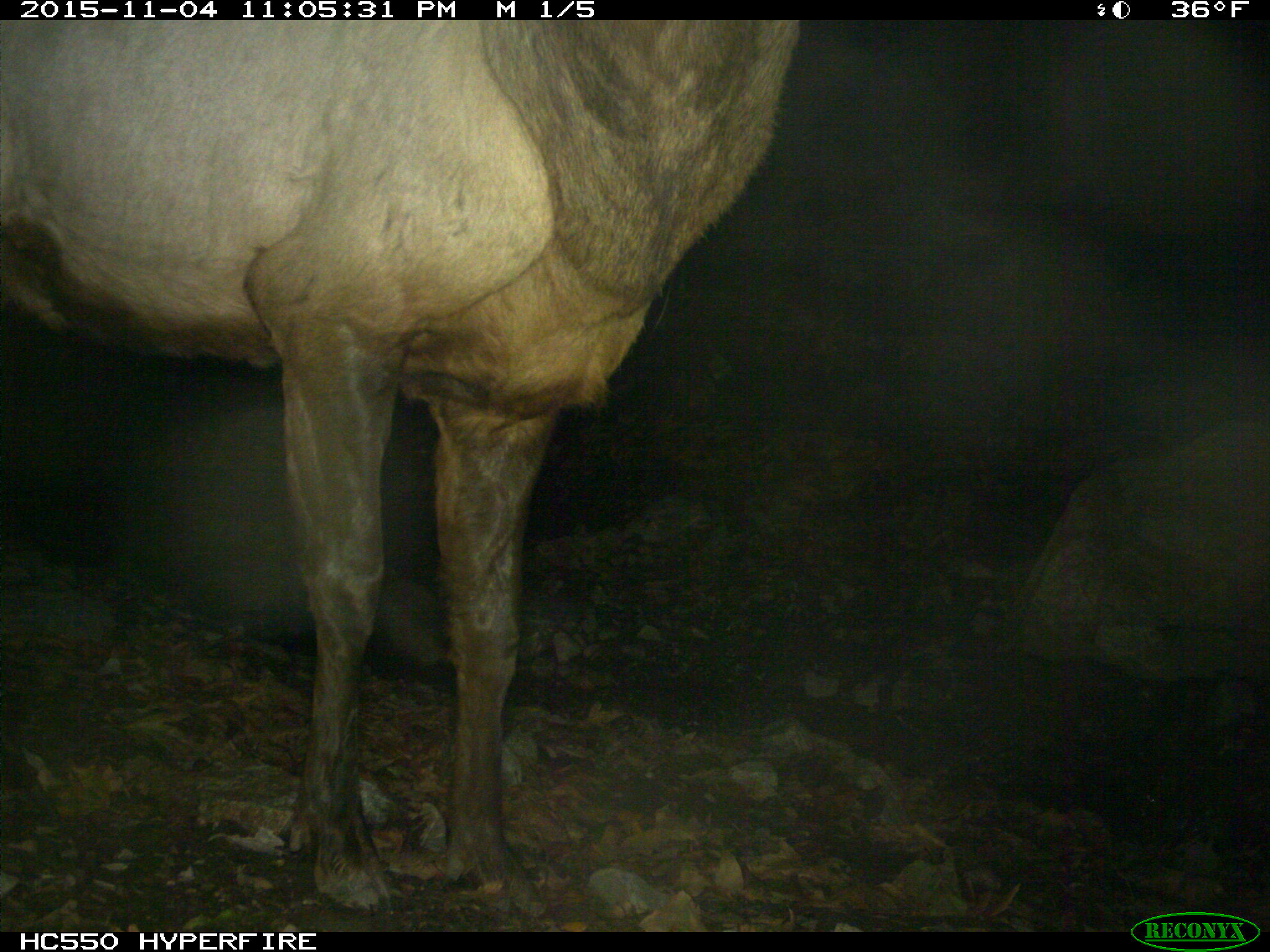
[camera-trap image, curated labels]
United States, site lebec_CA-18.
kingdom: Animalia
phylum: Chordata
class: Mammalia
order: Artiodactyla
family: Cervidae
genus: Cervus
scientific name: Cervus canadensis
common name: elk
Cervus canadensis (elk).